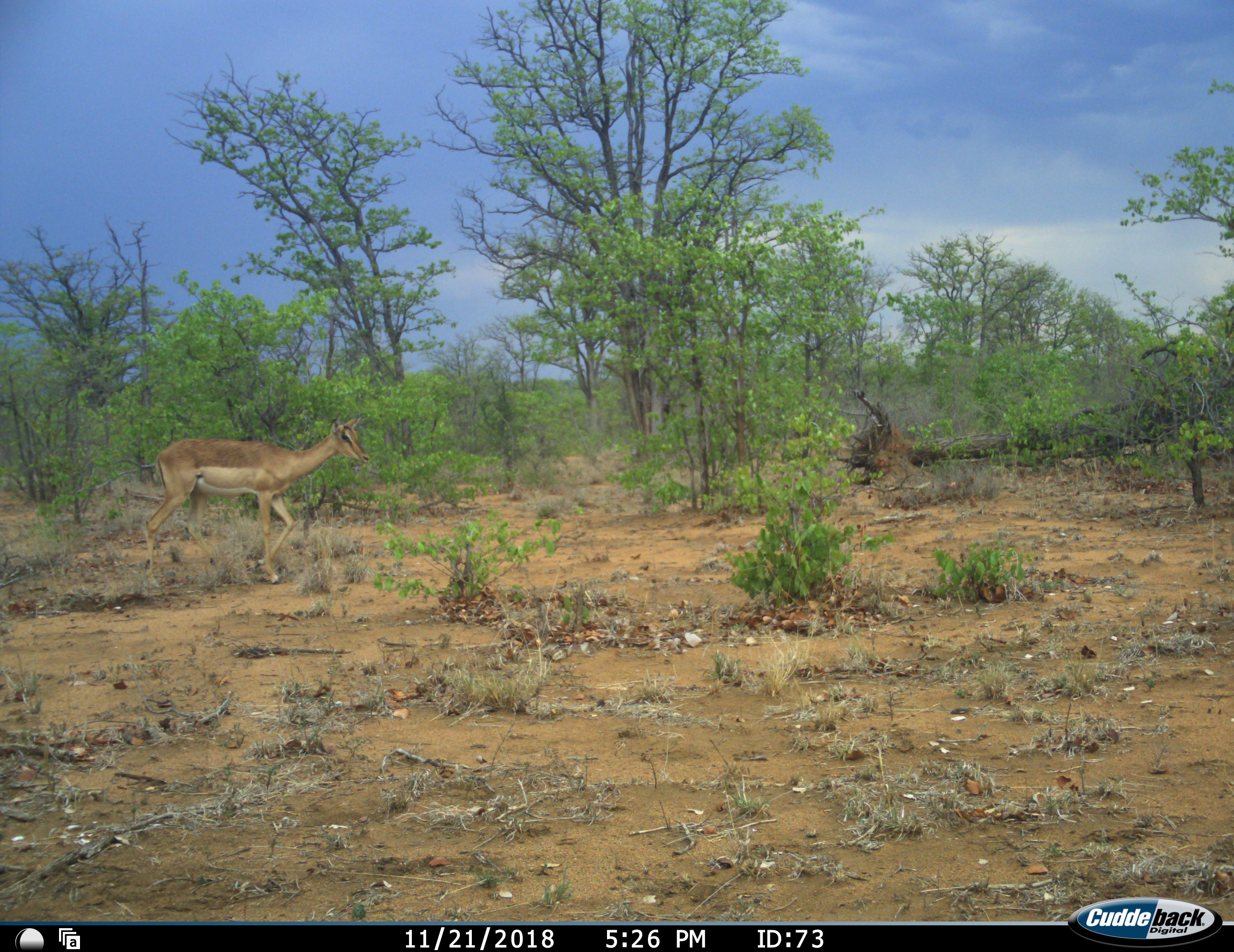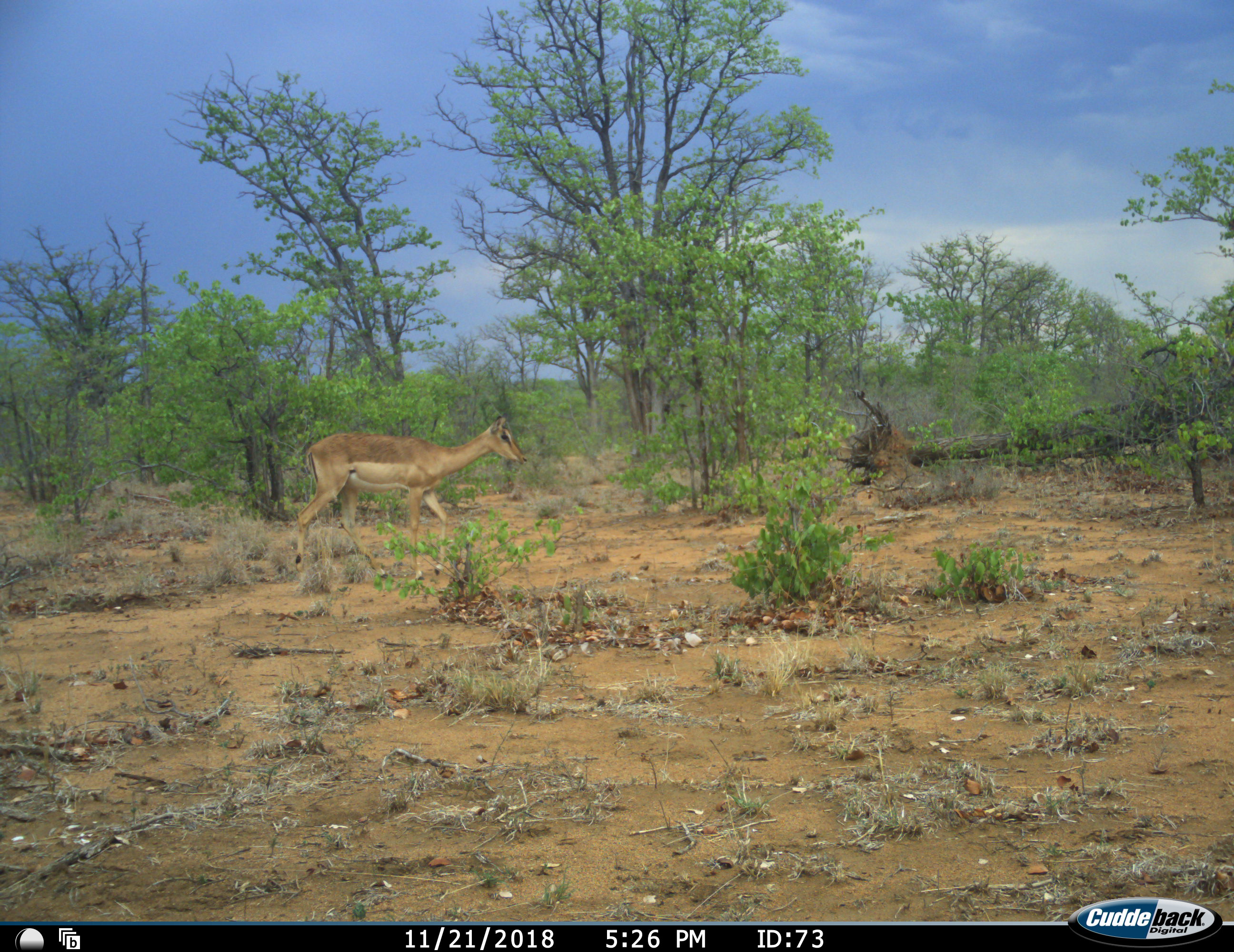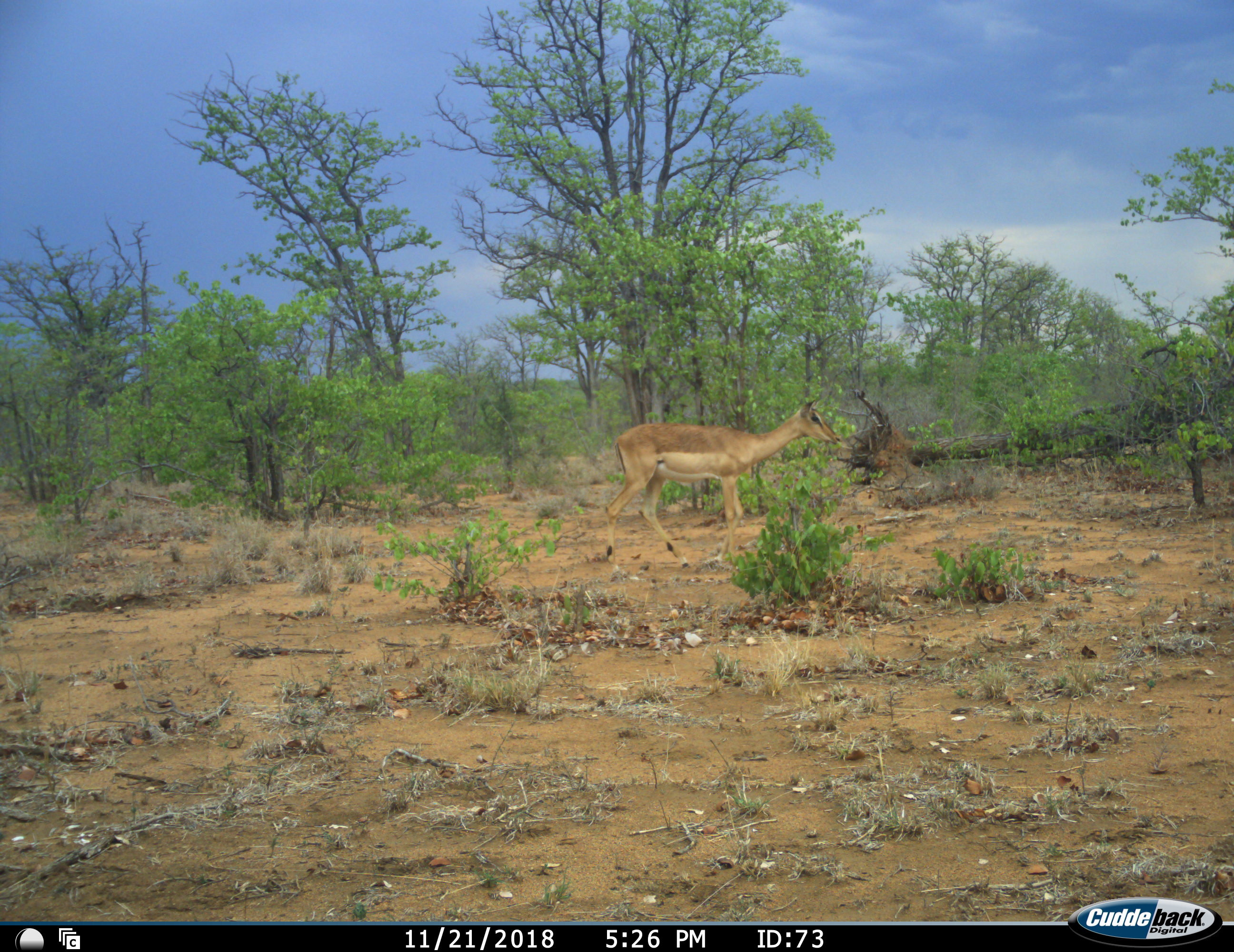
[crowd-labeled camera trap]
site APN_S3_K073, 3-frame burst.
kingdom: Animalia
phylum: Chordata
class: Mammalia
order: Artiodactyla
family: Bovidae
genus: Aepyceros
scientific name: Aepyceros melampus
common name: impala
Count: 1.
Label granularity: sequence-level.